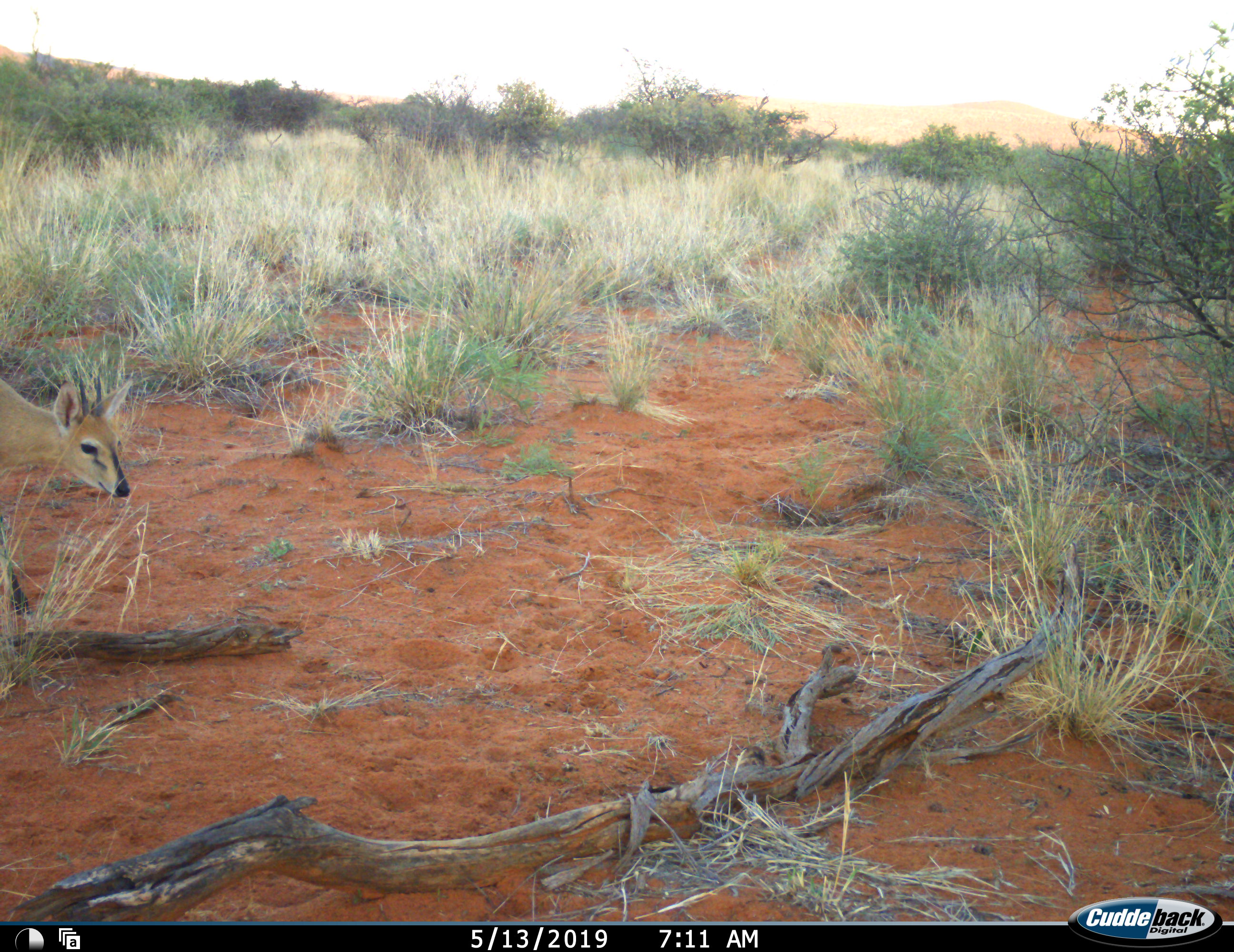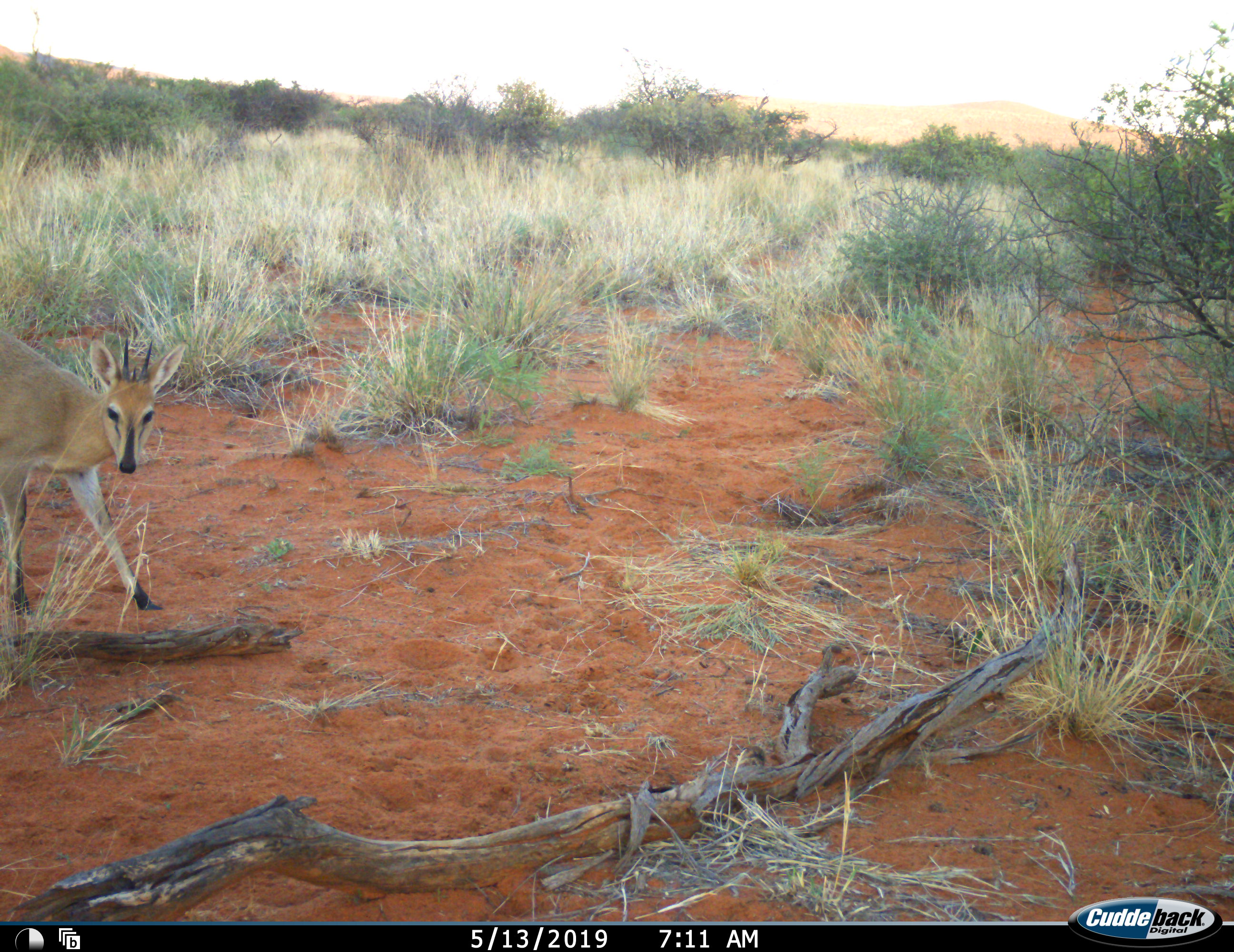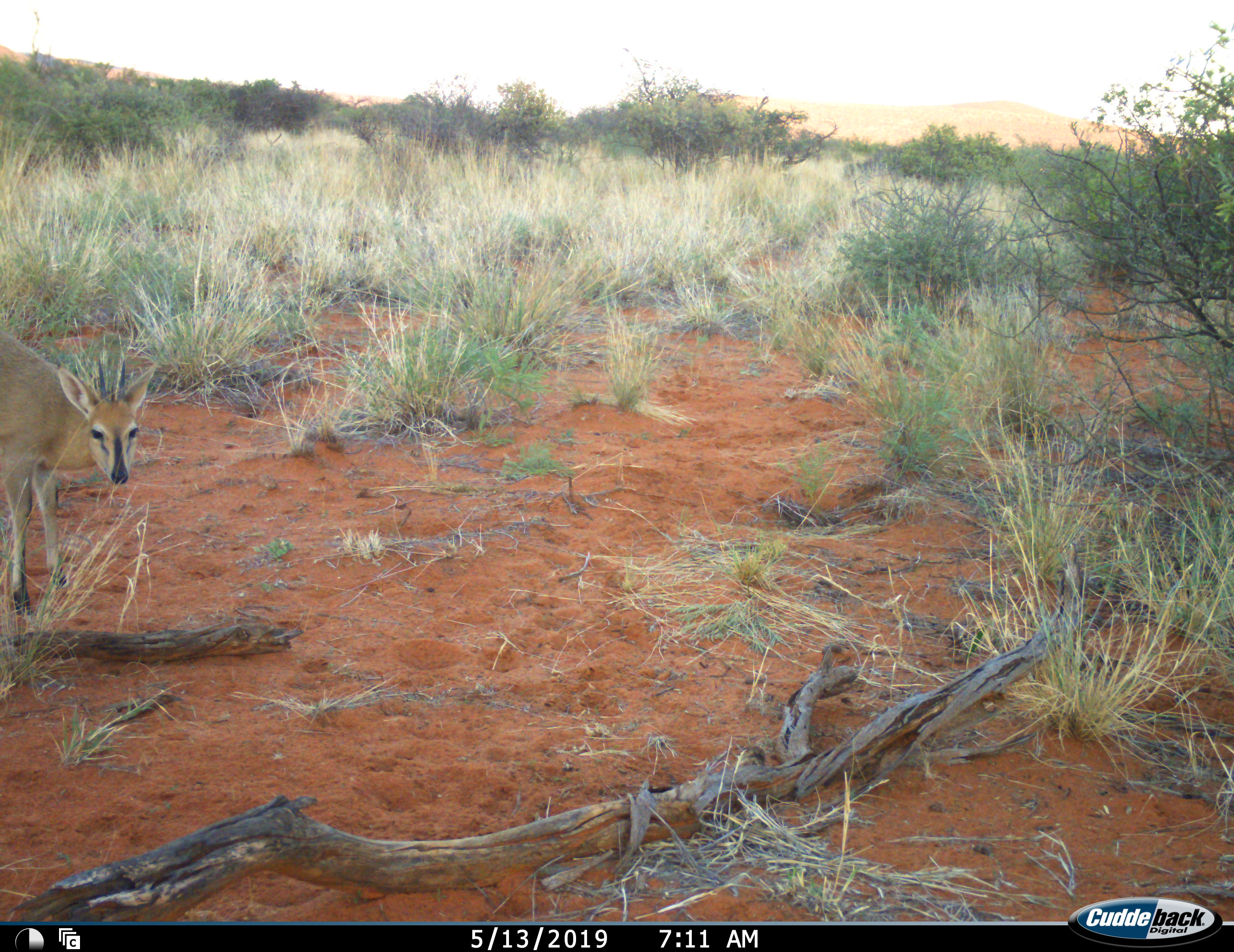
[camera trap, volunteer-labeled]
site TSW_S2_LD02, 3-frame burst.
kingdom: Animalia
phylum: Chordata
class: Mammalia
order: Artiodactyla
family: Bovidae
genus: Sylvicapra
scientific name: Sylvicapra grimmia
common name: common duiker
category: duikercommongrey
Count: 1.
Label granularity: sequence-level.